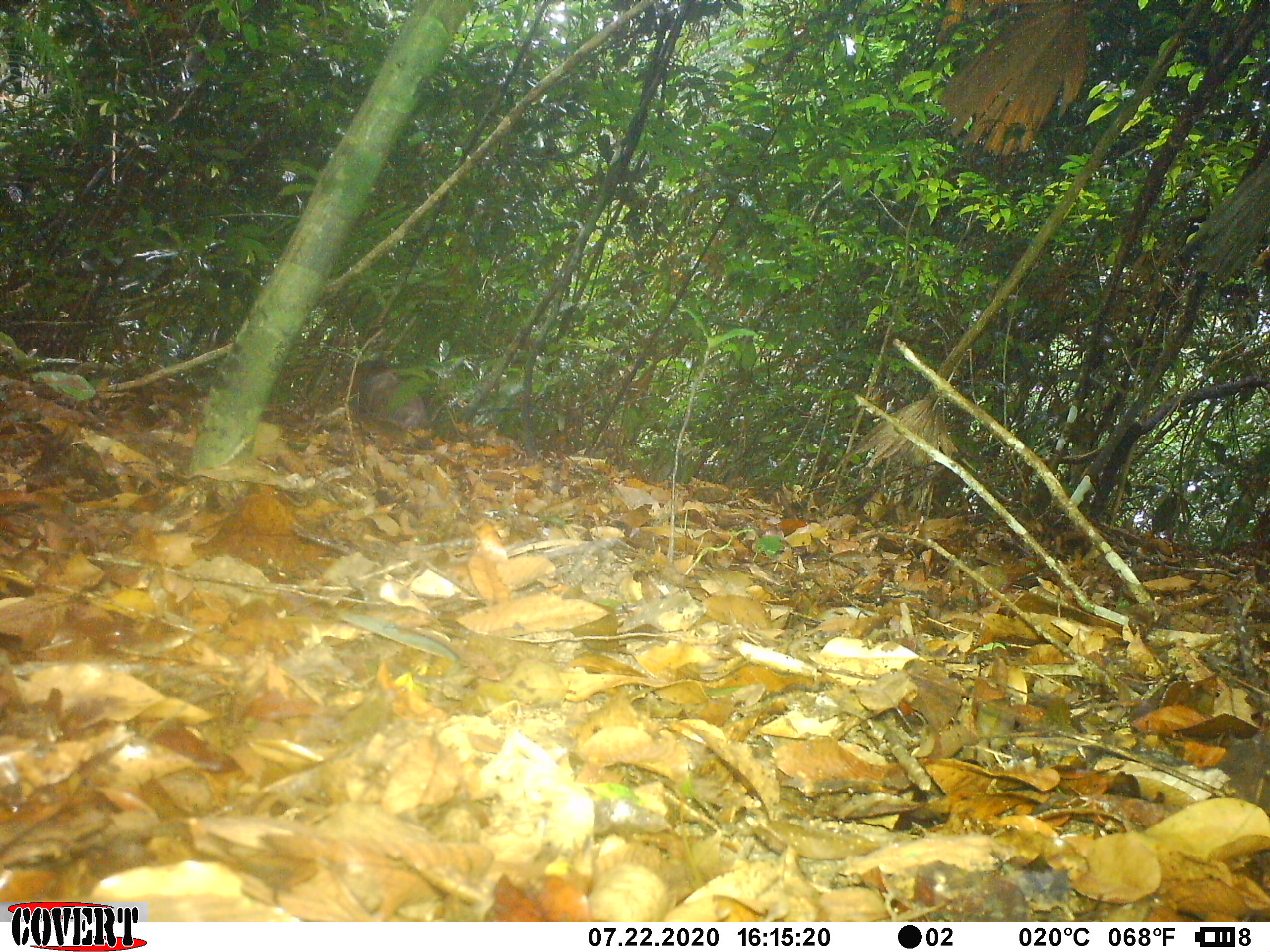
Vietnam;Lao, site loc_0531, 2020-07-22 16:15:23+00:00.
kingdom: Animalia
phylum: Chordata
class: Mammalia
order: Primates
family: Cercopithecidae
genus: Macaca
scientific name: Macaca arctoides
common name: stump-tailed macaque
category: stump tailed macaque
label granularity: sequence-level